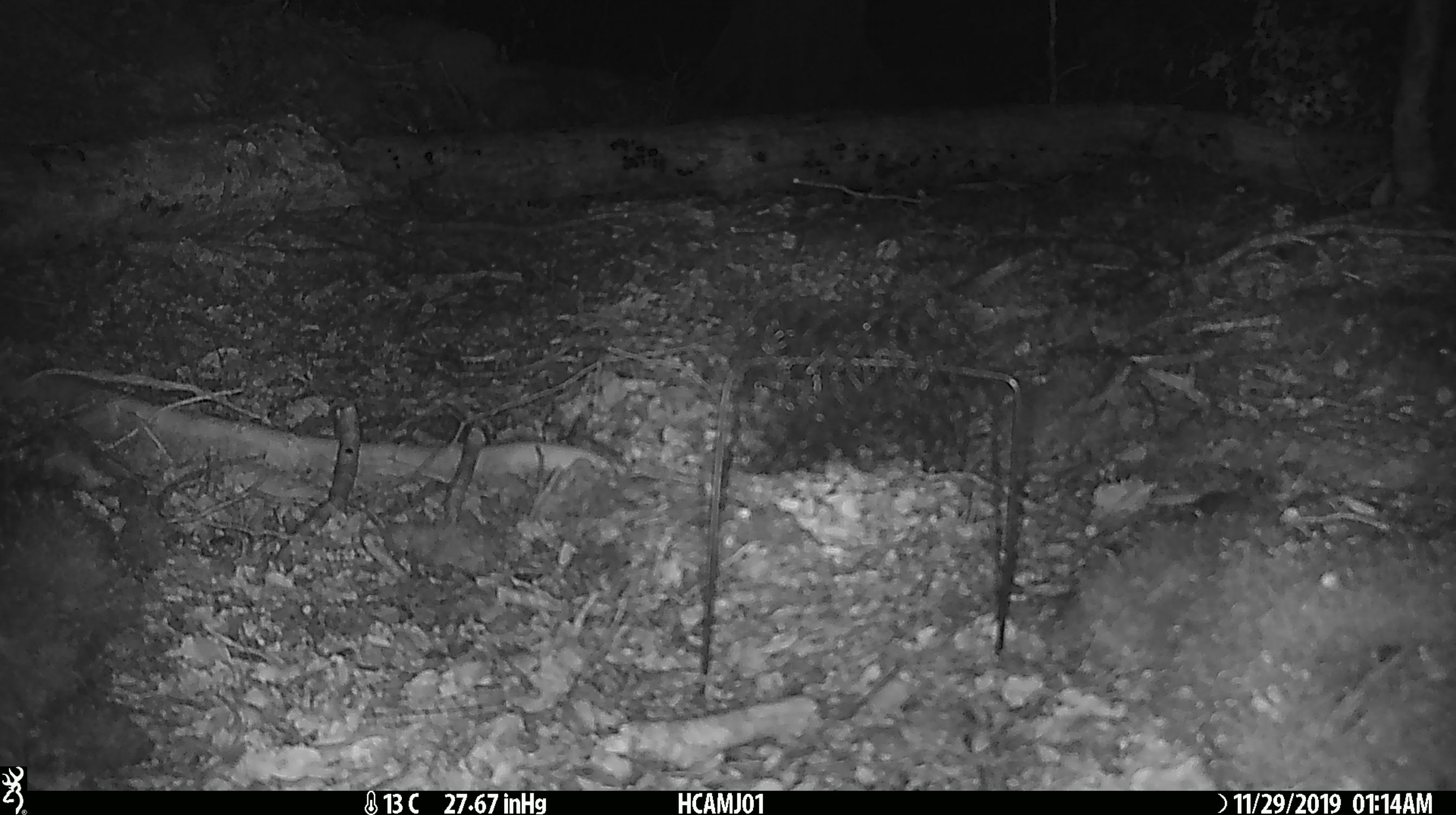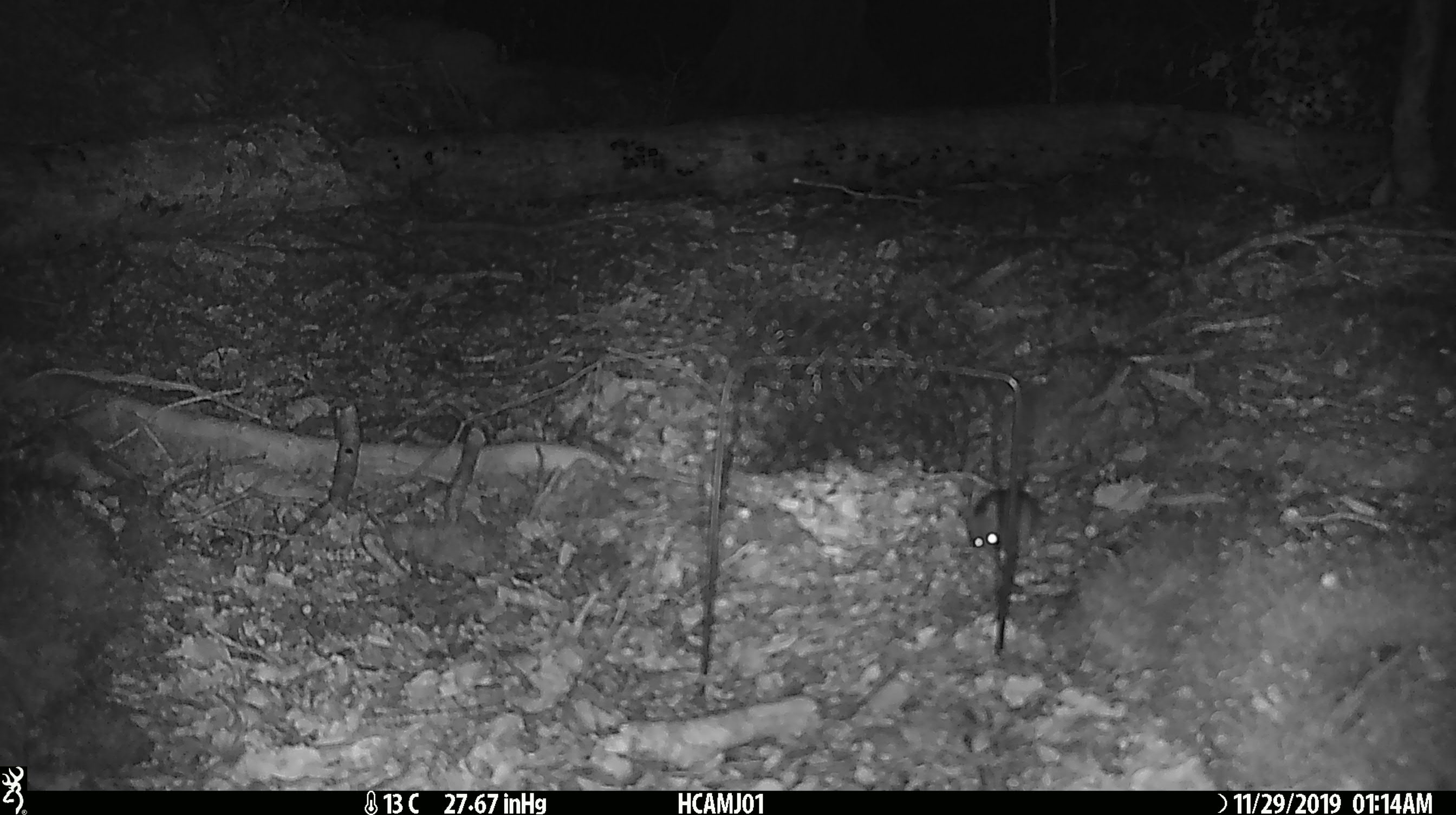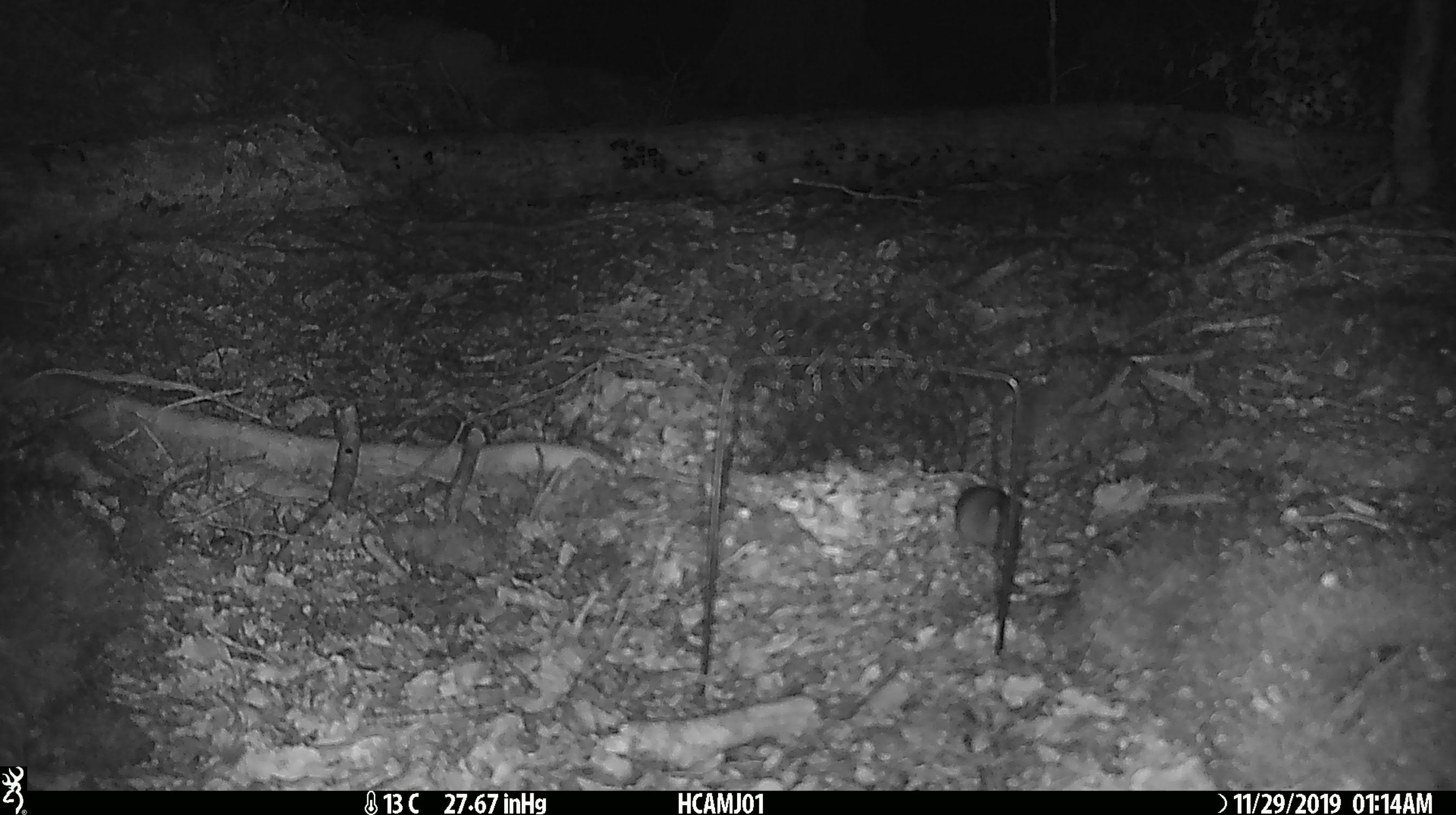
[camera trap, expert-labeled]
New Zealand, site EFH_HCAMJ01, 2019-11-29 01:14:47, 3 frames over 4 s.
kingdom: Animalia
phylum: Chordata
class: Mammalia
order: Rodentia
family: Muridae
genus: Mus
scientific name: Mus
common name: mouse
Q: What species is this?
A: Mouse (Mus).